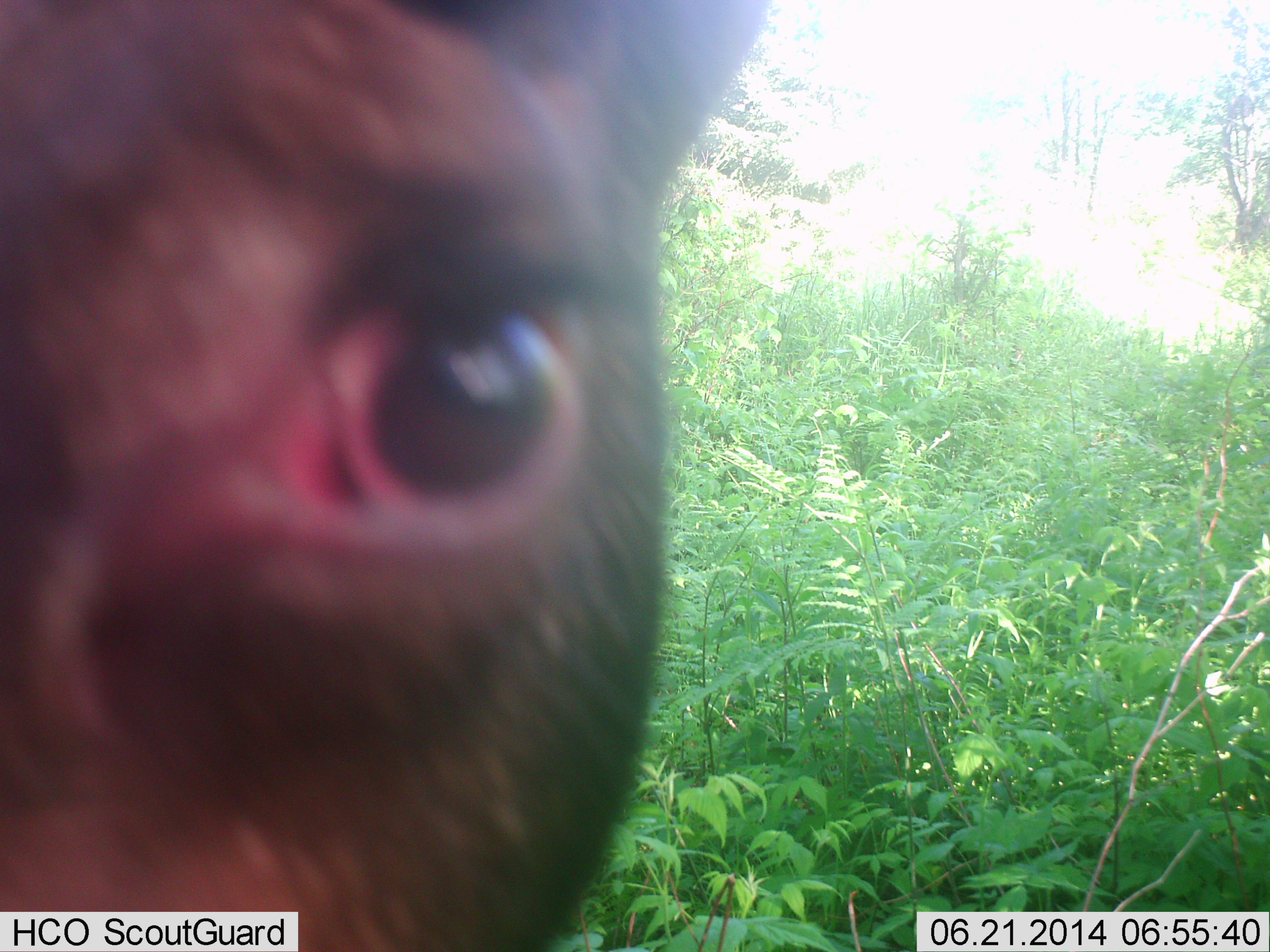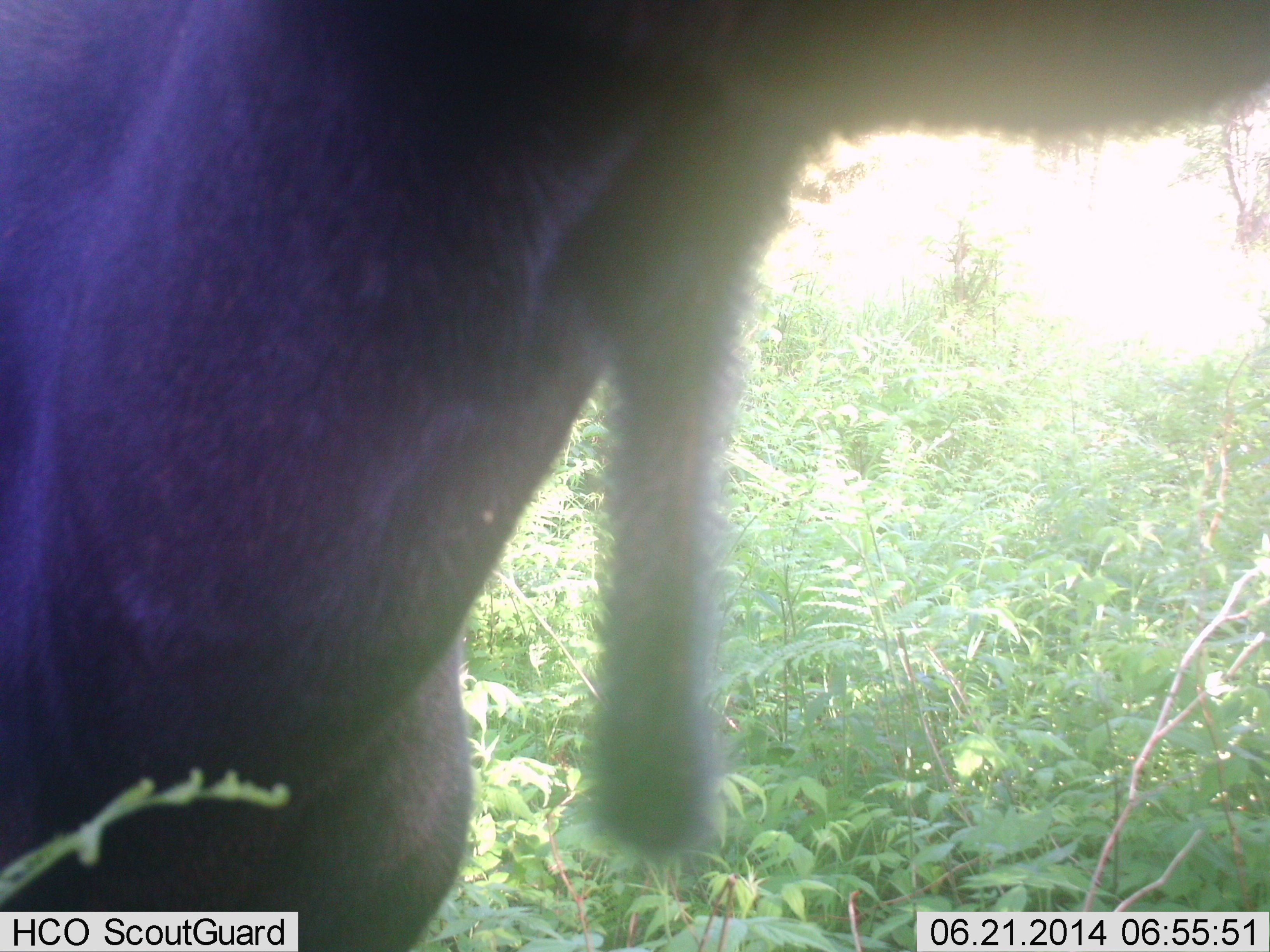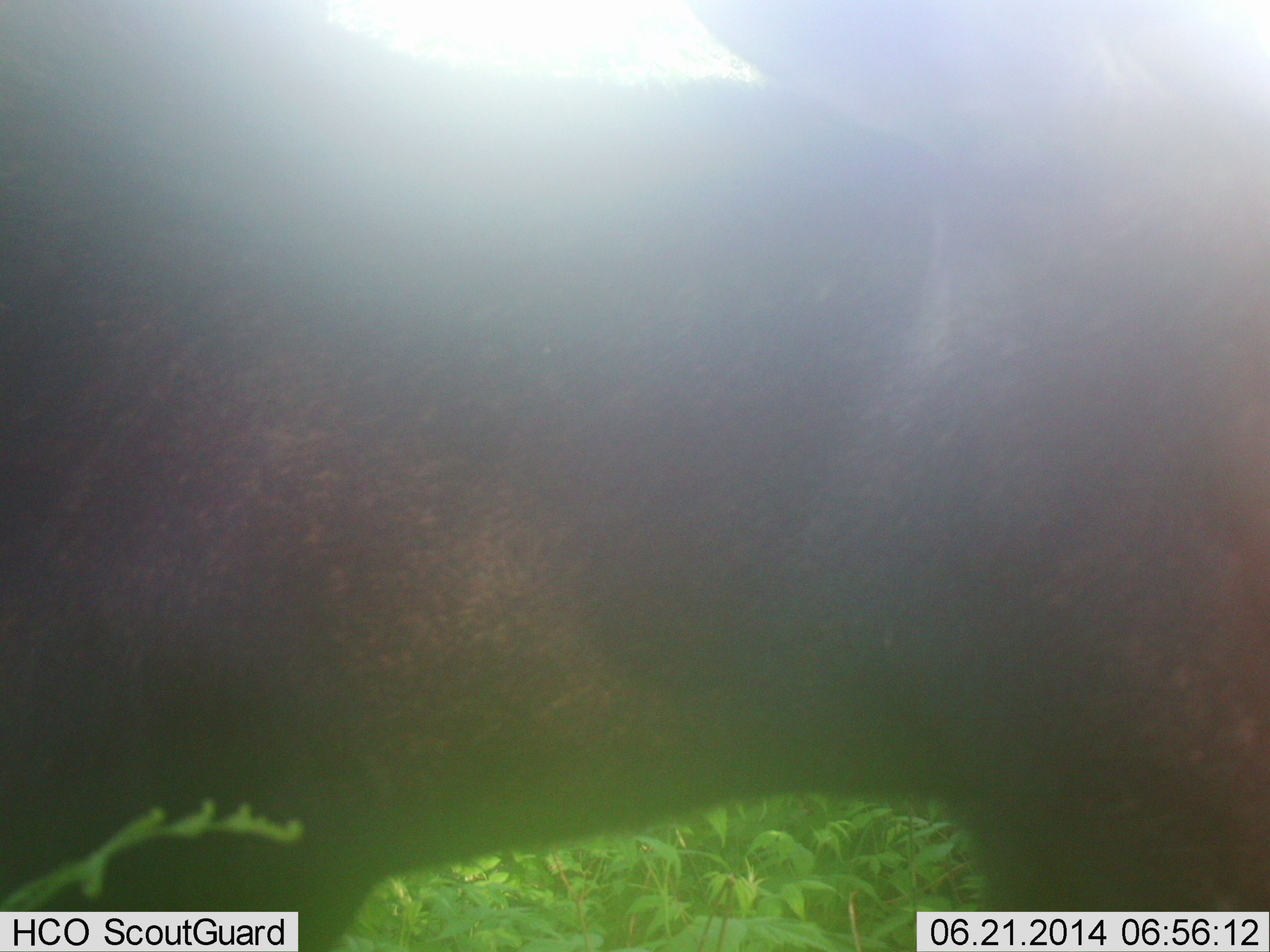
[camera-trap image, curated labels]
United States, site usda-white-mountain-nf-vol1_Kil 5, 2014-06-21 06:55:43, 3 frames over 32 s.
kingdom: Animalia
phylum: Chordata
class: Mammalia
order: Artiodactyla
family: Cervidae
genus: Alces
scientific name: Alces alces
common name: moose